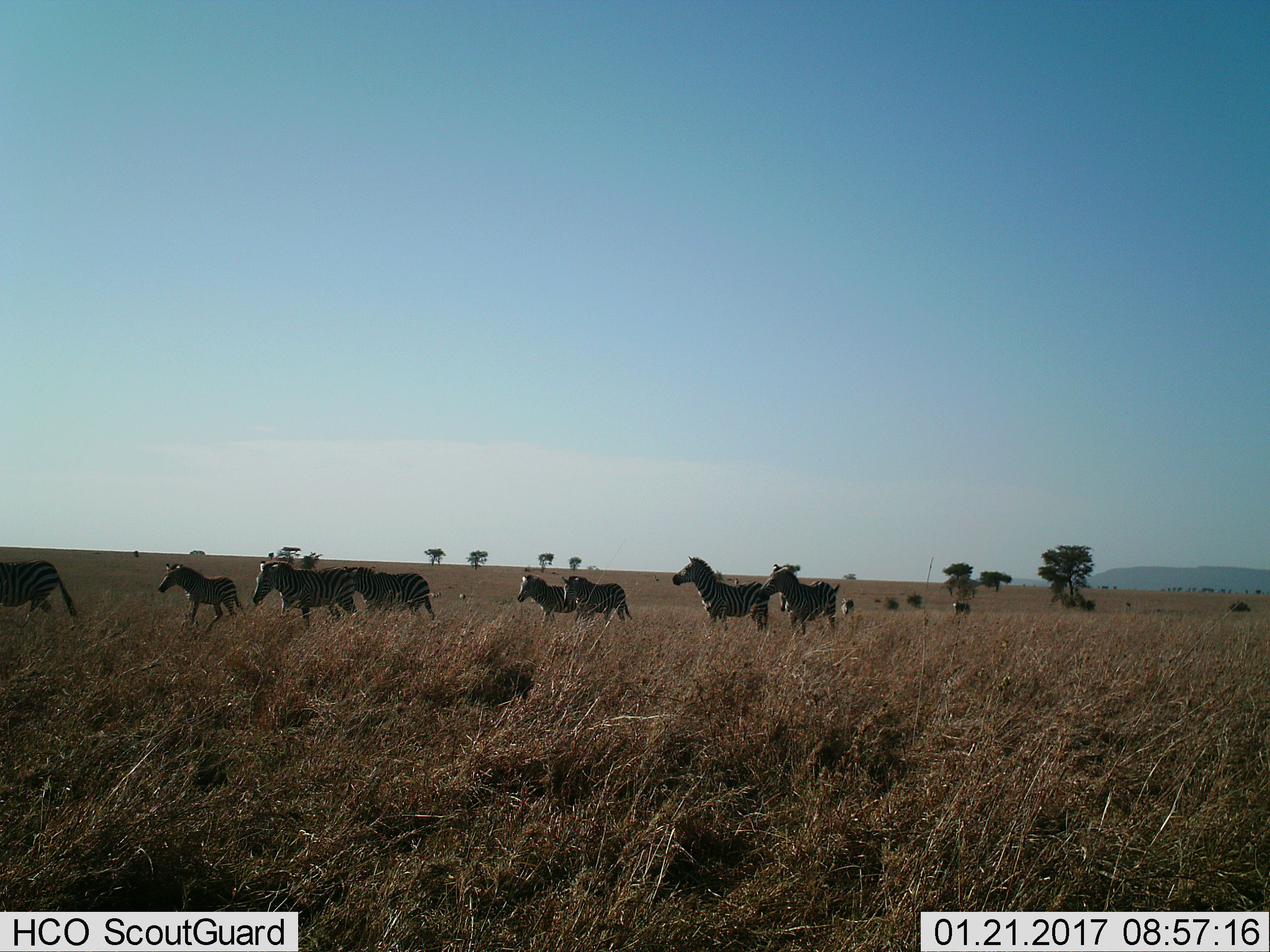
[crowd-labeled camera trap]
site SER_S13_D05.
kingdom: Animalia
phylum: Chordata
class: Mammalia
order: Perissodactyla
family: Equidae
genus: Equus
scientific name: Equus quagga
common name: plains zebra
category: zebraplains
Zebraplains (plains zebra) (Equus quagga), count 11-50. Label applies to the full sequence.